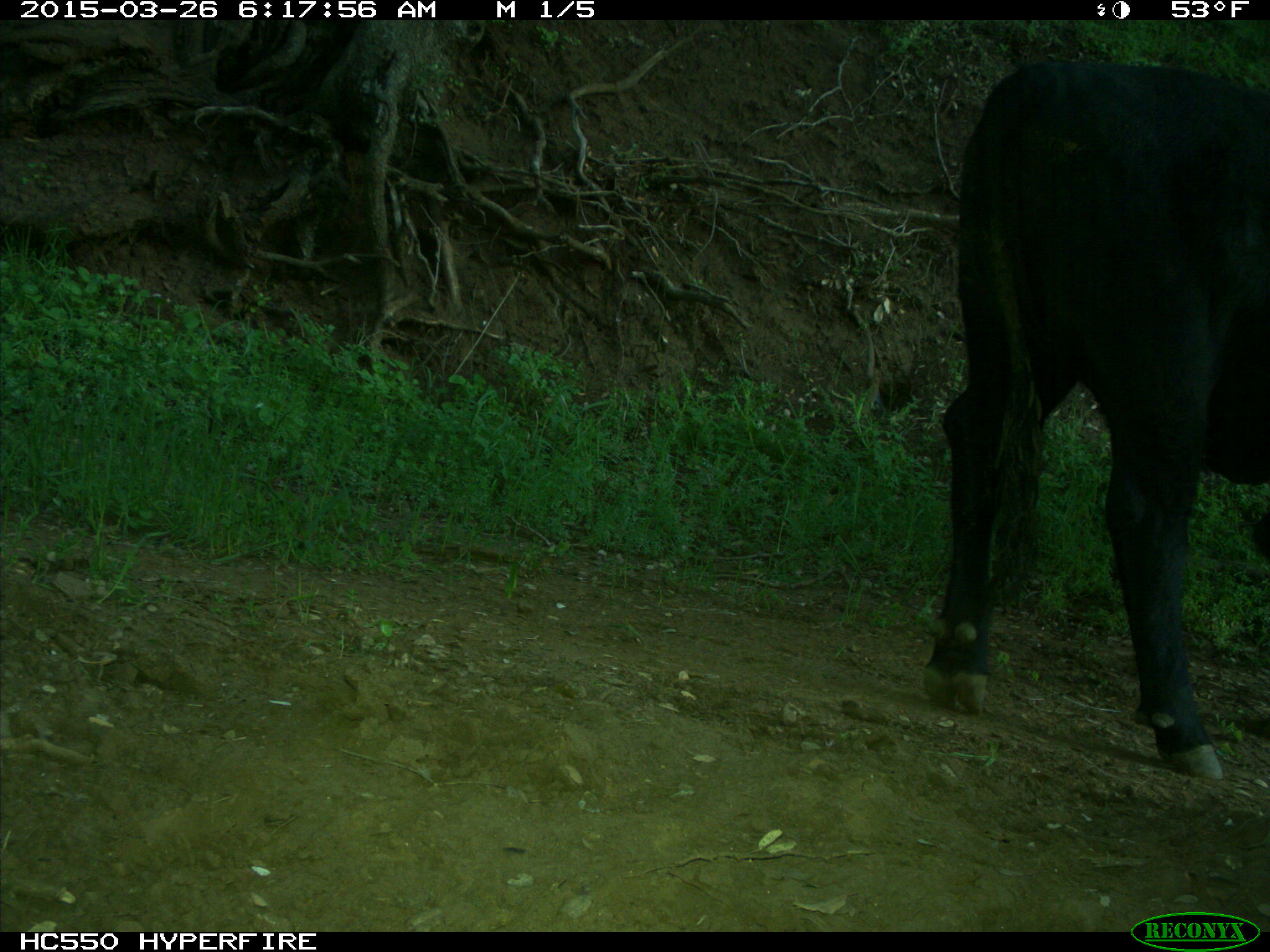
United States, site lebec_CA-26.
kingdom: Animalia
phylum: Chordata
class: Mammalia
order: Artiodactyla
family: Bovidae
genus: Bos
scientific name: Bos taurus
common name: domestic cow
Bos taurus (domestic cow).